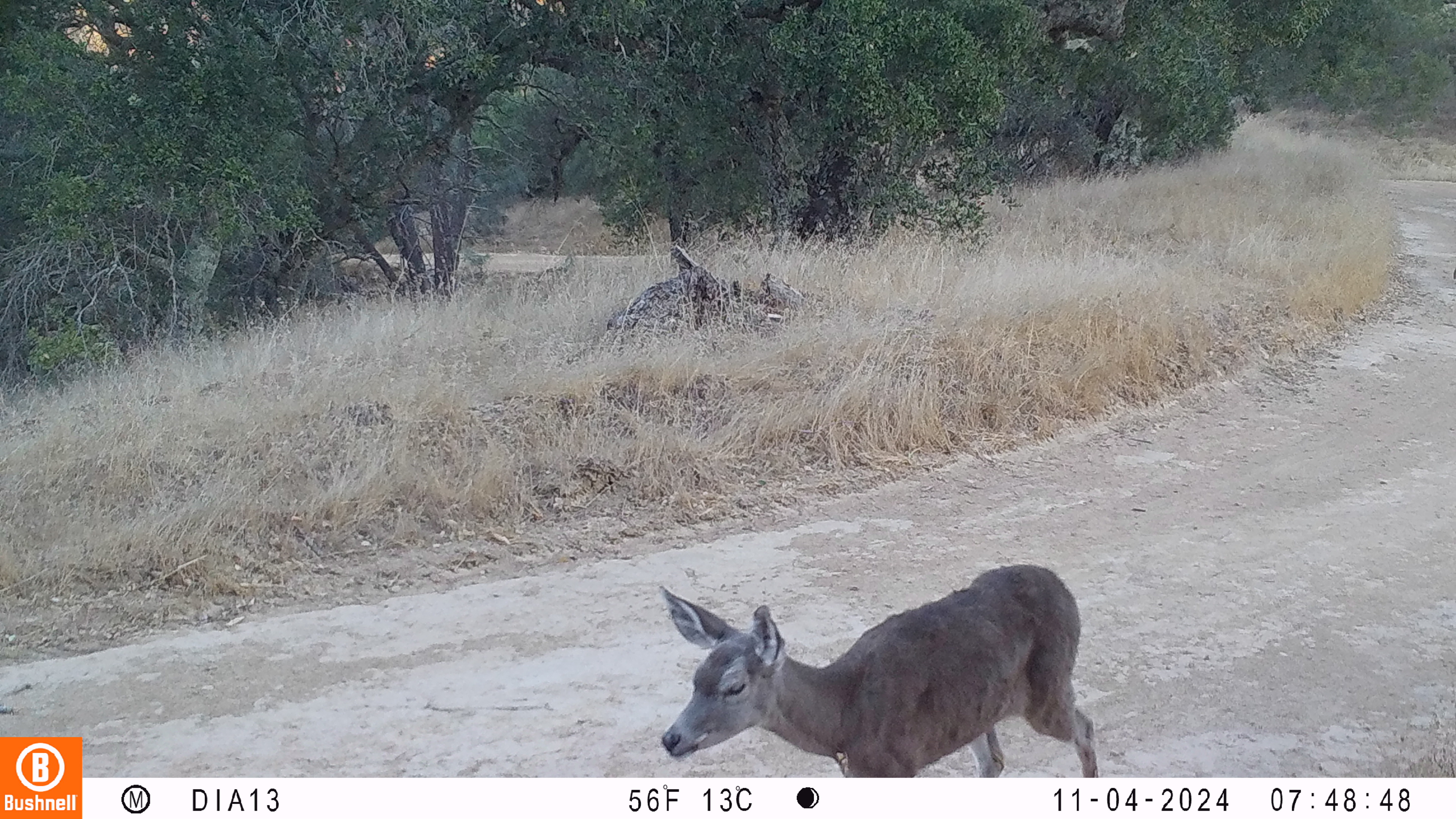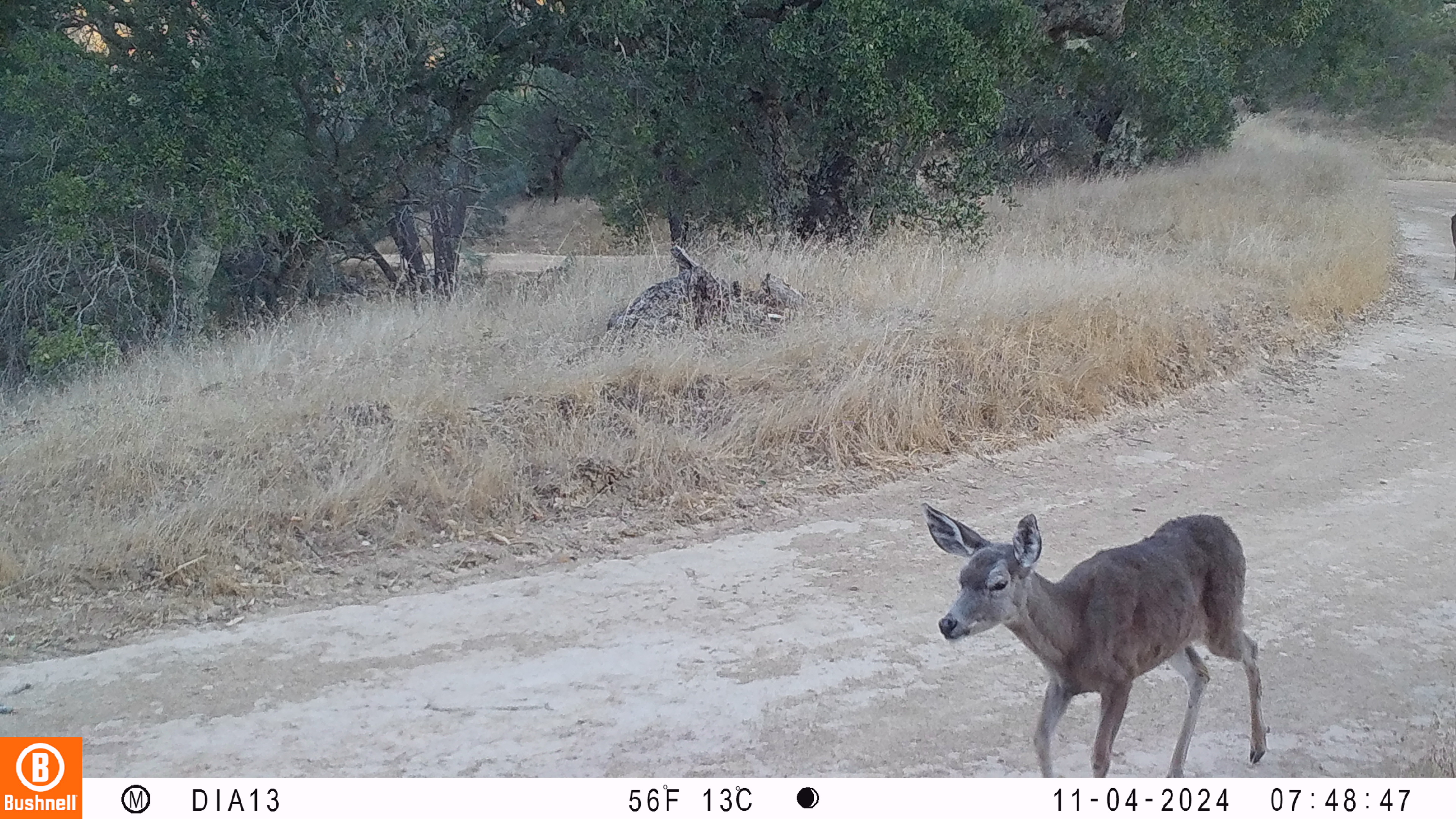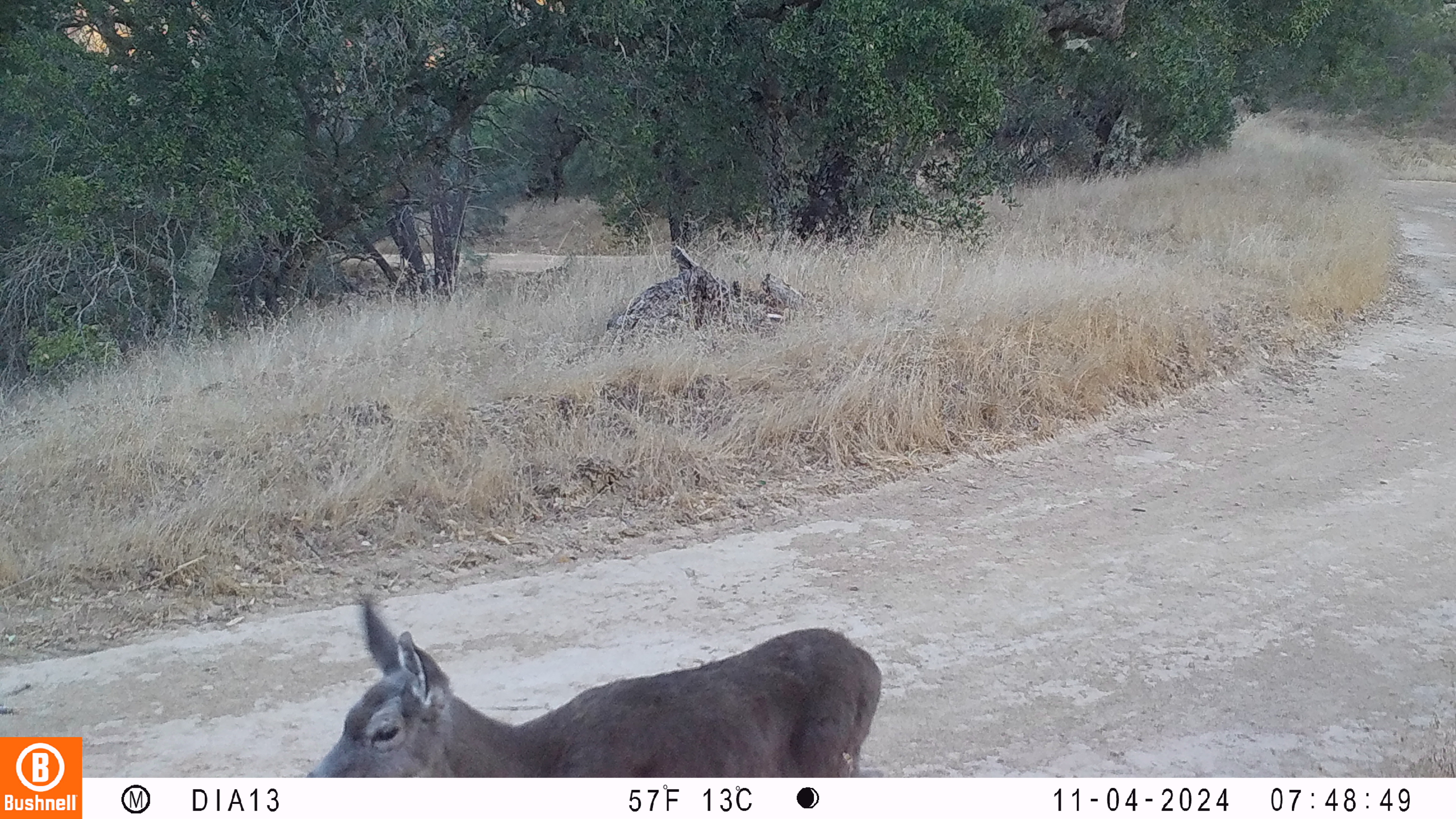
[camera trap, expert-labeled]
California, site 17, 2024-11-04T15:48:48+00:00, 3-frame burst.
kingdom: Animalia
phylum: Chordata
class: Mammalia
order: Artiodactyla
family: Cervidae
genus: Odocoileus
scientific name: Odocoileus hemionus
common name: mule deer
Mule deer (Odocoileus hemionus).